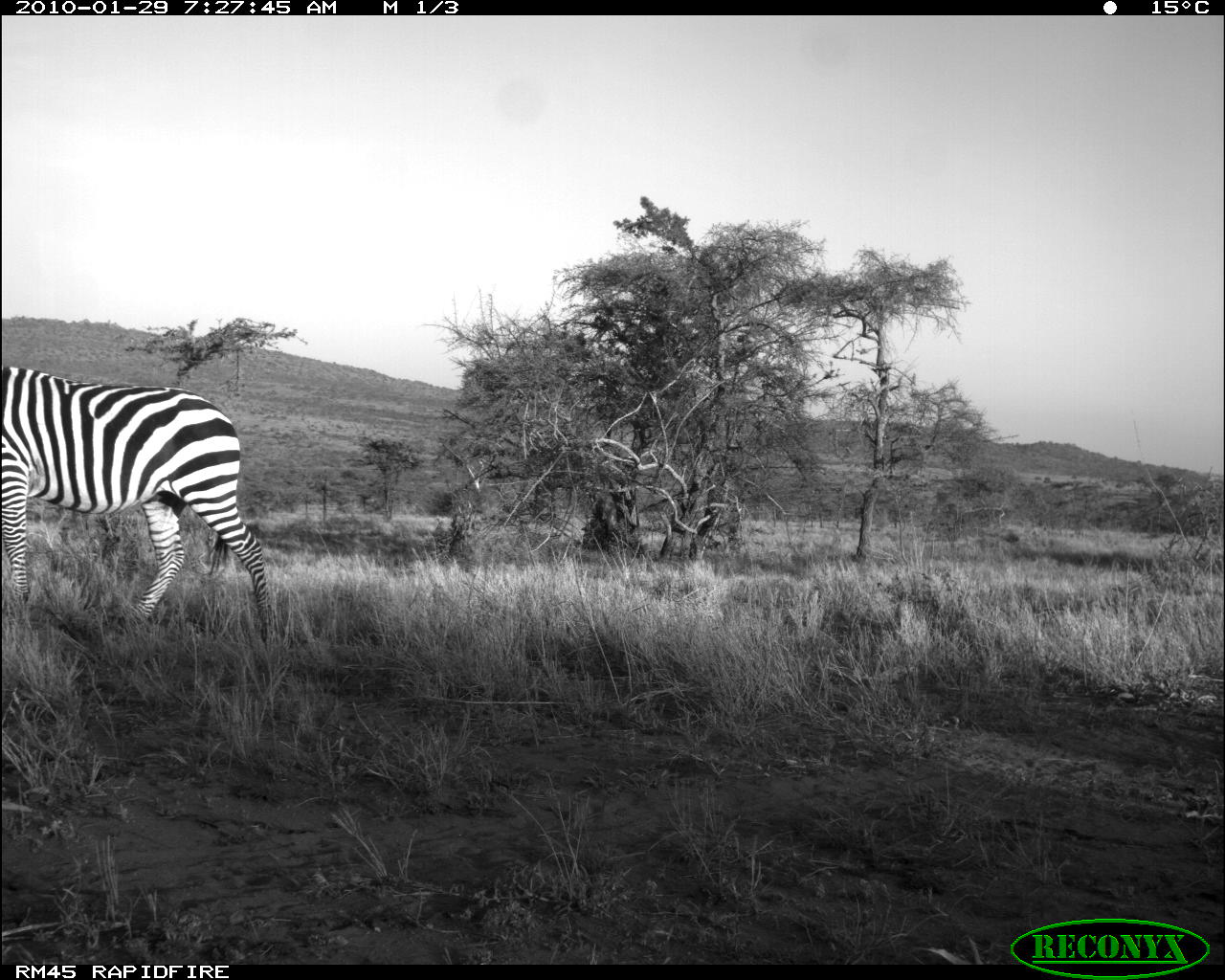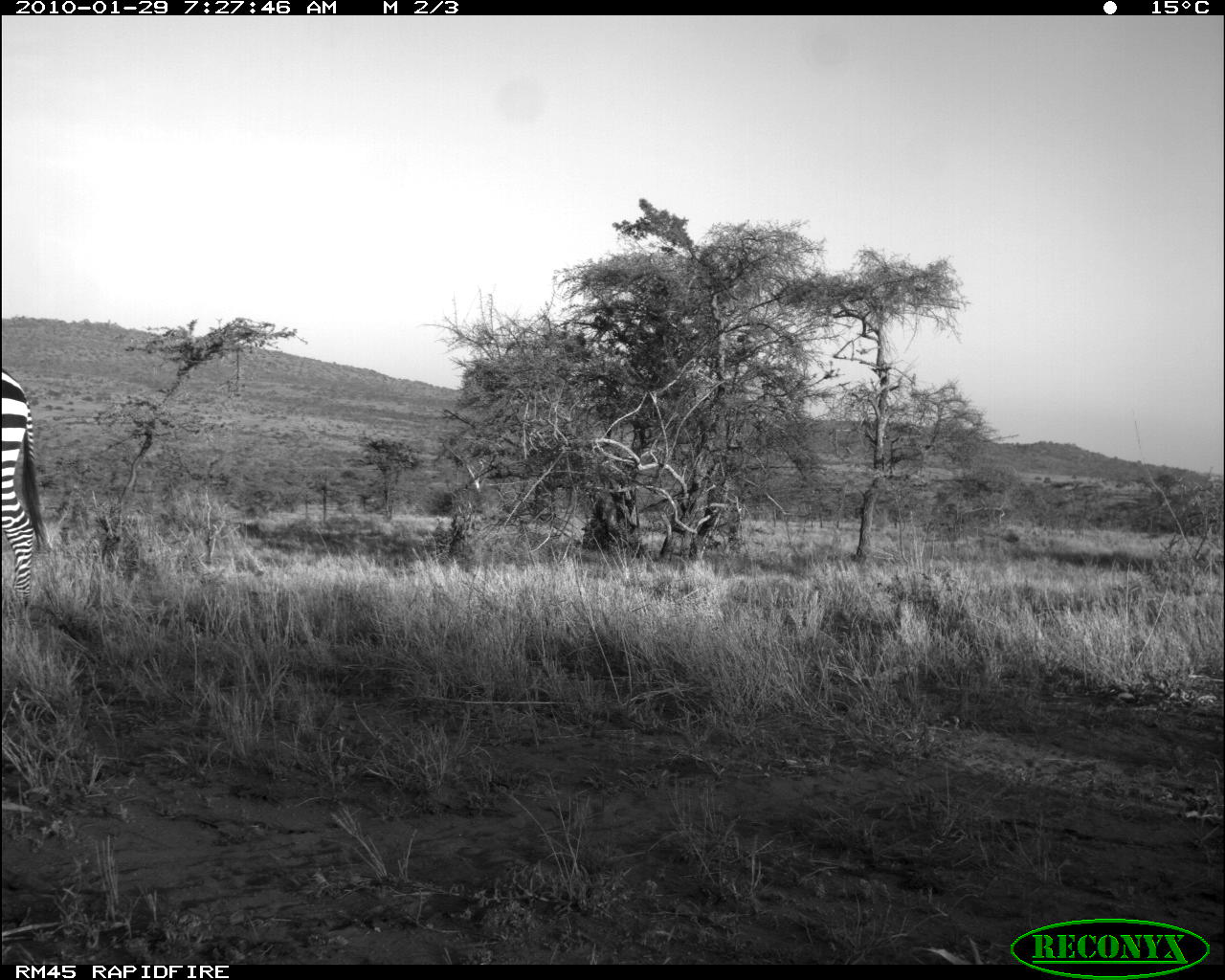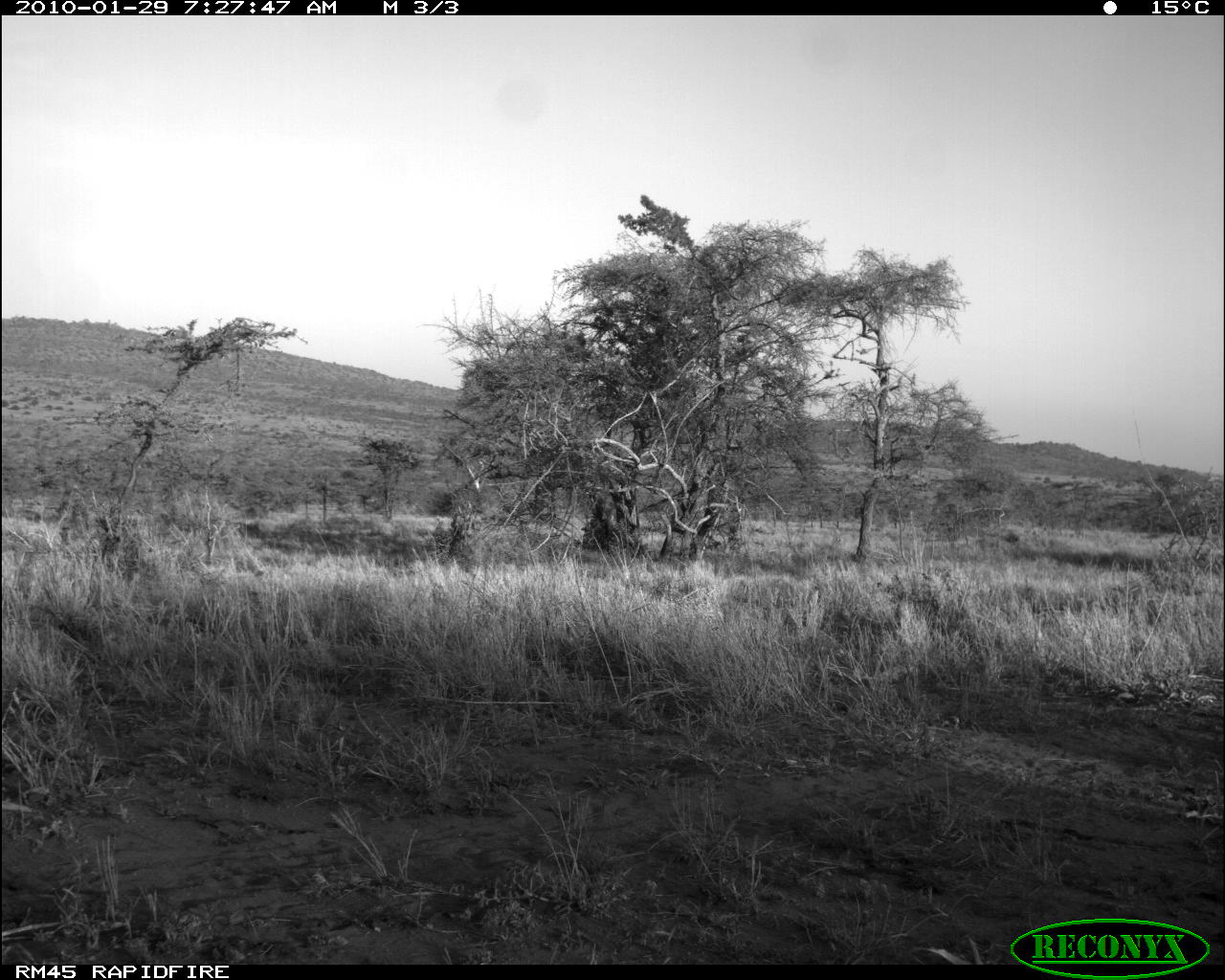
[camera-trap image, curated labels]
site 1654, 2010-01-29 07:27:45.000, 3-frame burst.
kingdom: Animalia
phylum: Chordata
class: Mammalia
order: Perissodactyla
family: Equidae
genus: Equus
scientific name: Equus quagga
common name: plains zebra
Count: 1.